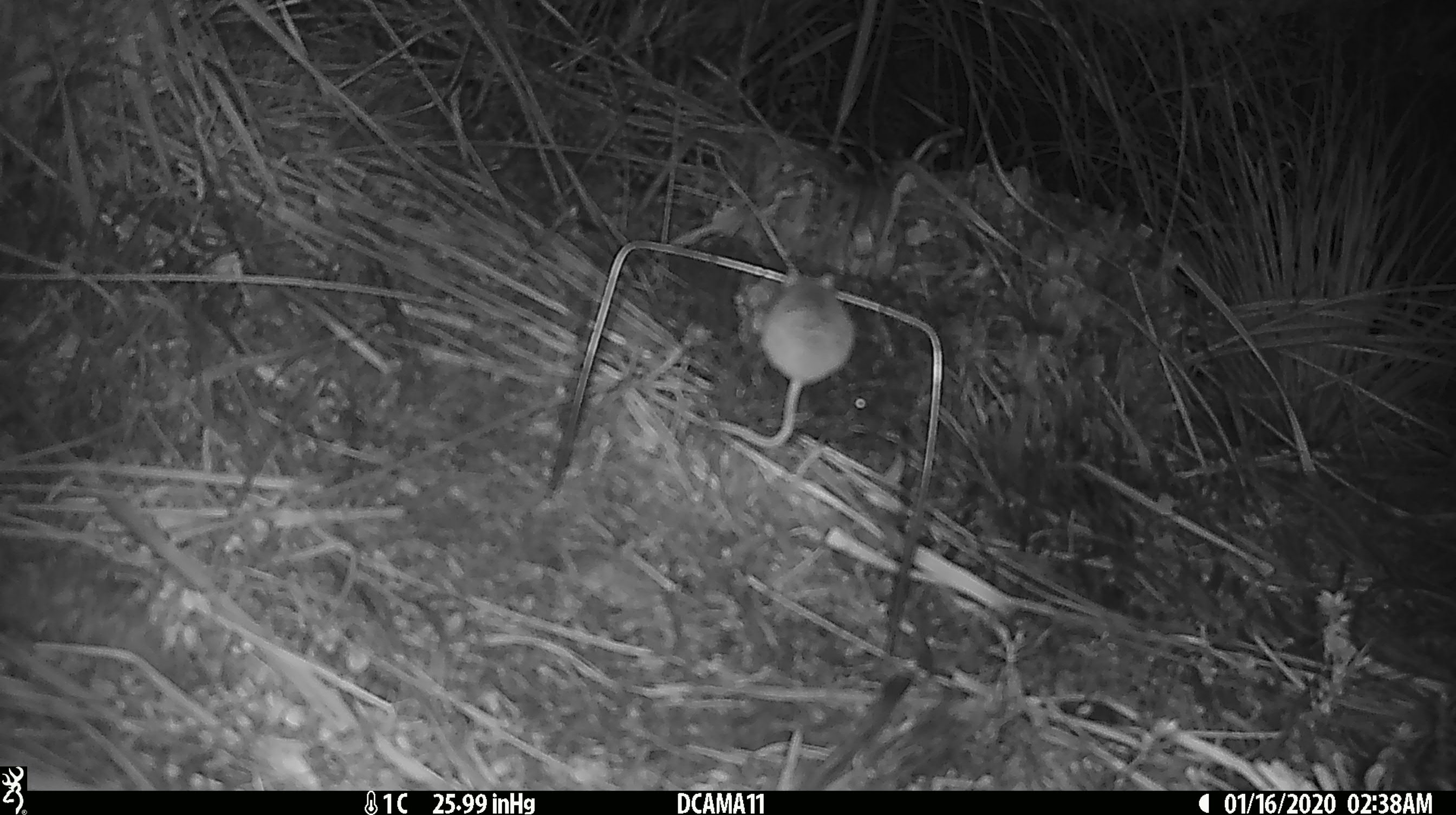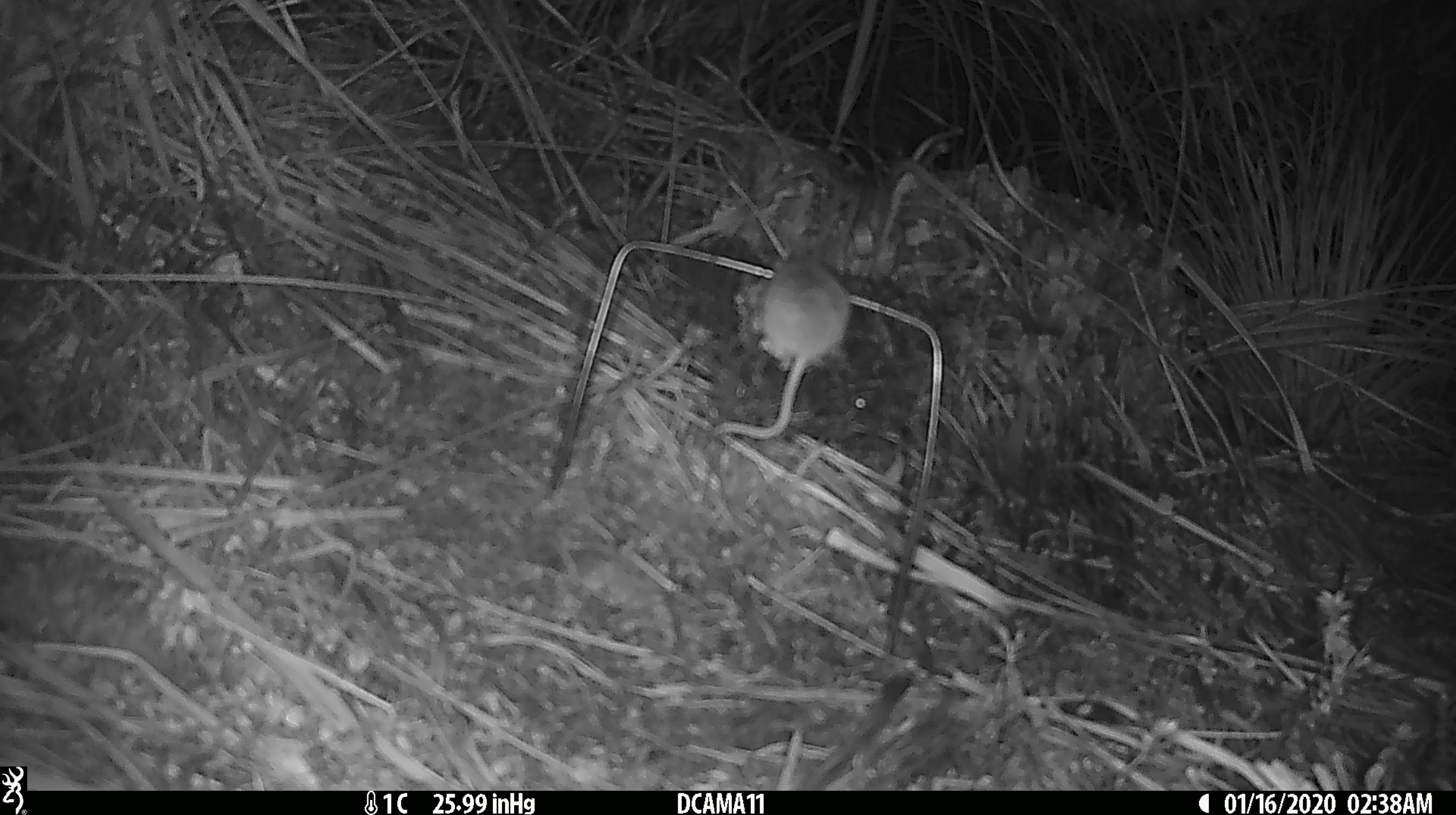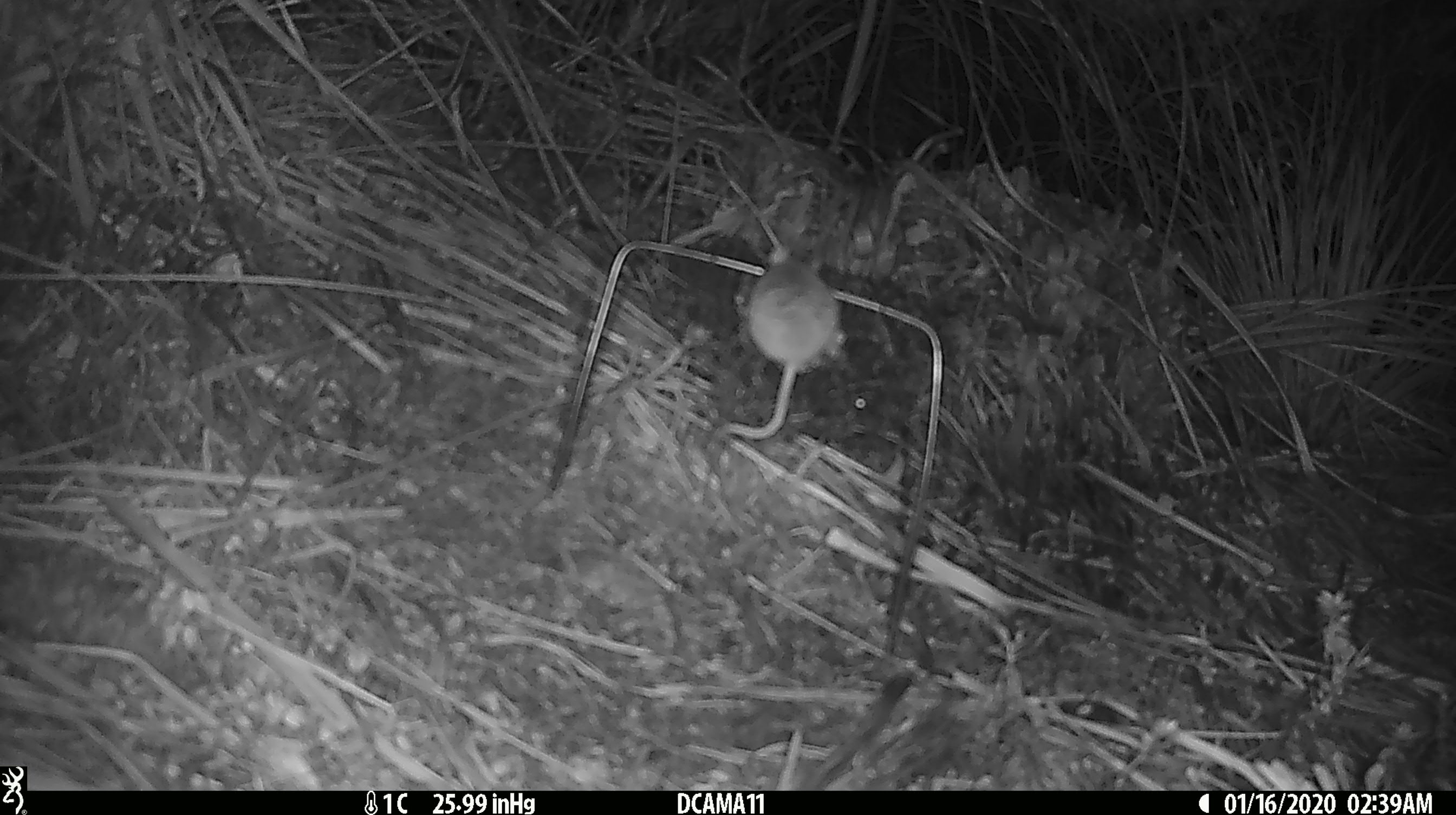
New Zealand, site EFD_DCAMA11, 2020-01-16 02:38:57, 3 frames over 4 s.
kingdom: Animalia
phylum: Chordata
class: Mammalia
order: Rodentia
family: Muridae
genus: Mus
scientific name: Mus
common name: mouse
Mouse (Mus).